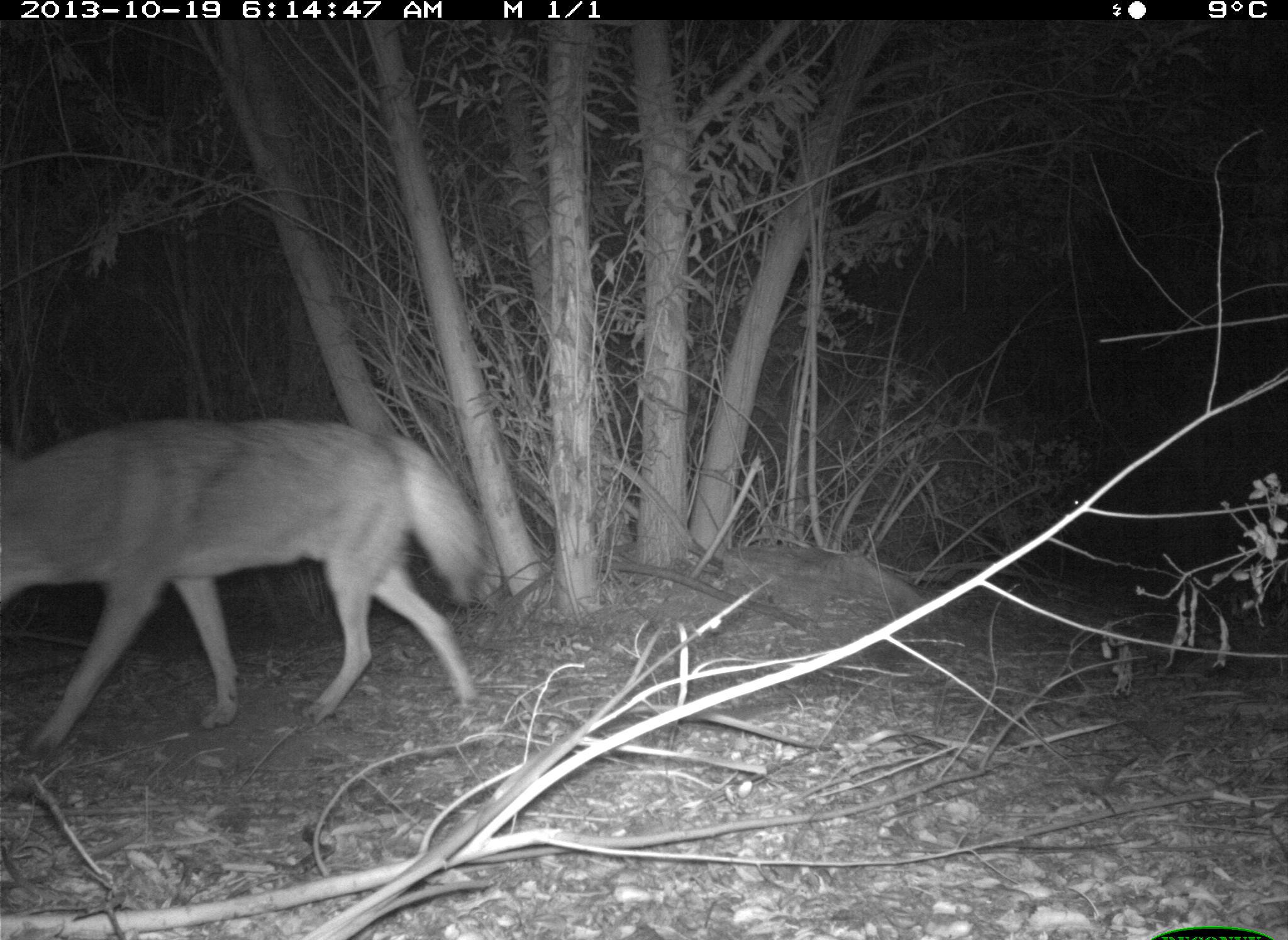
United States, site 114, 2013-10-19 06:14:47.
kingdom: Animalia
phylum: Chordata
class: Mammalia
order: Carnivora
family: Canidae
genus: Canis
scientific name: Canis latrans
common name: coyote